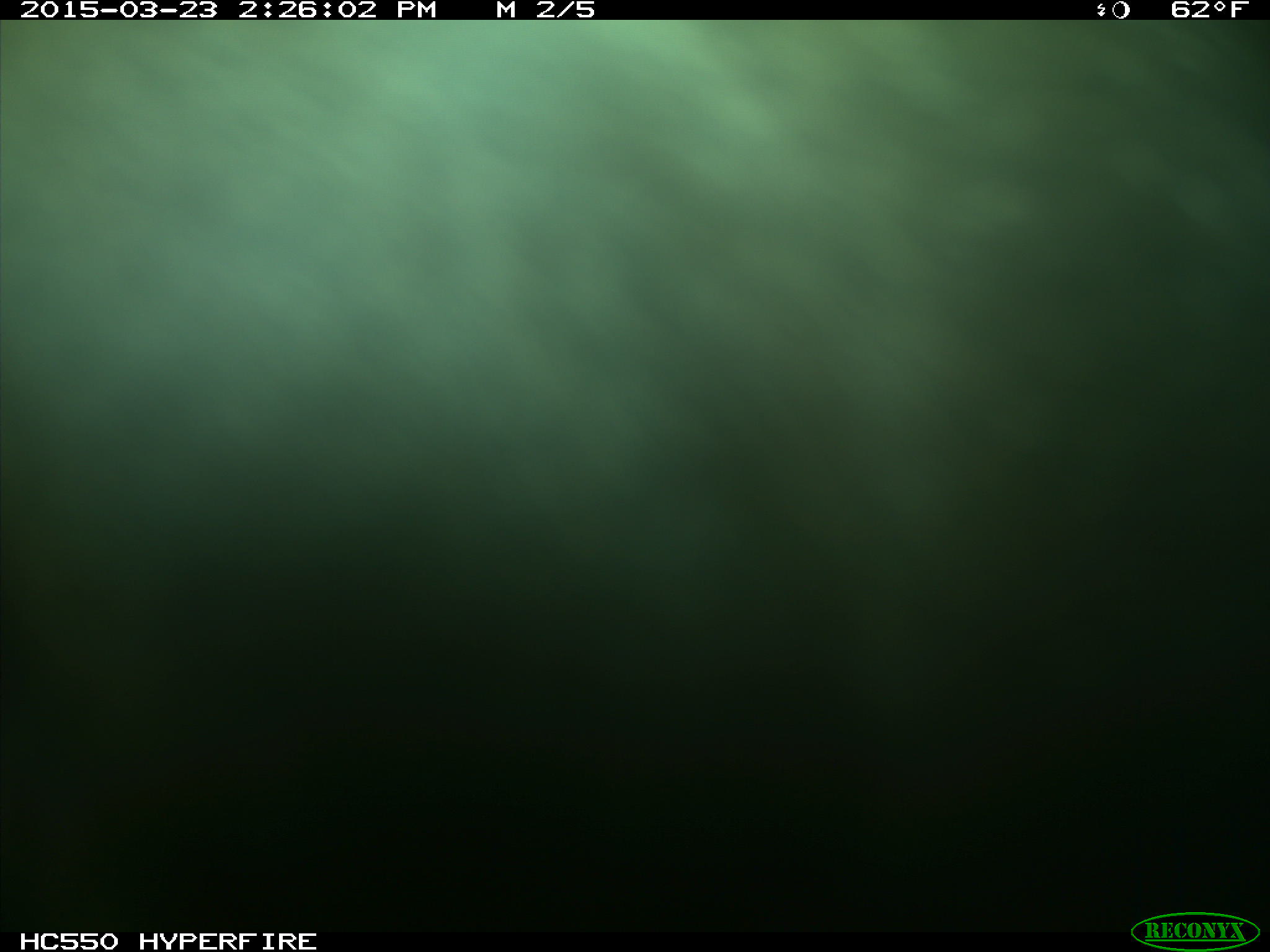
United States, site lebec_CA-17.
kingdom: Animalia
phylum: Chordata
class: Mammalia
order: Artiodactyla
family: Bovidae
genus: Bos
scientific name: Bos taurus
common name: domestic cow